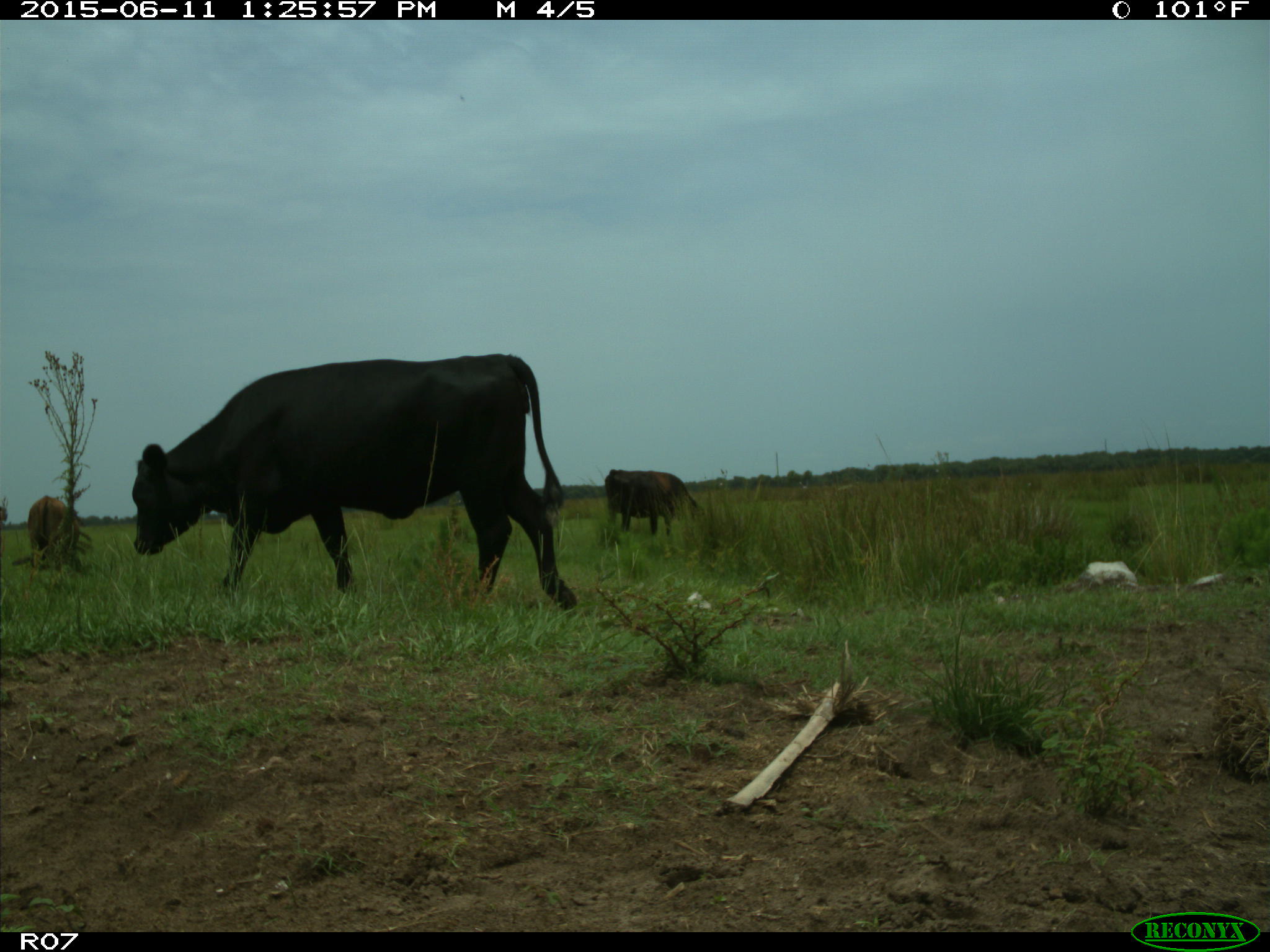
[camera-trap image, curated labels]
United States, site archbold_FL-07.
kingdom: Animalia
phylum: Chordata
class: Mammalia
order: Artiodactyla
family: Bovidae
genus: Bos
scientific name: Bos taurus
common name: domestic cow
Bos taurus (domestic cow).